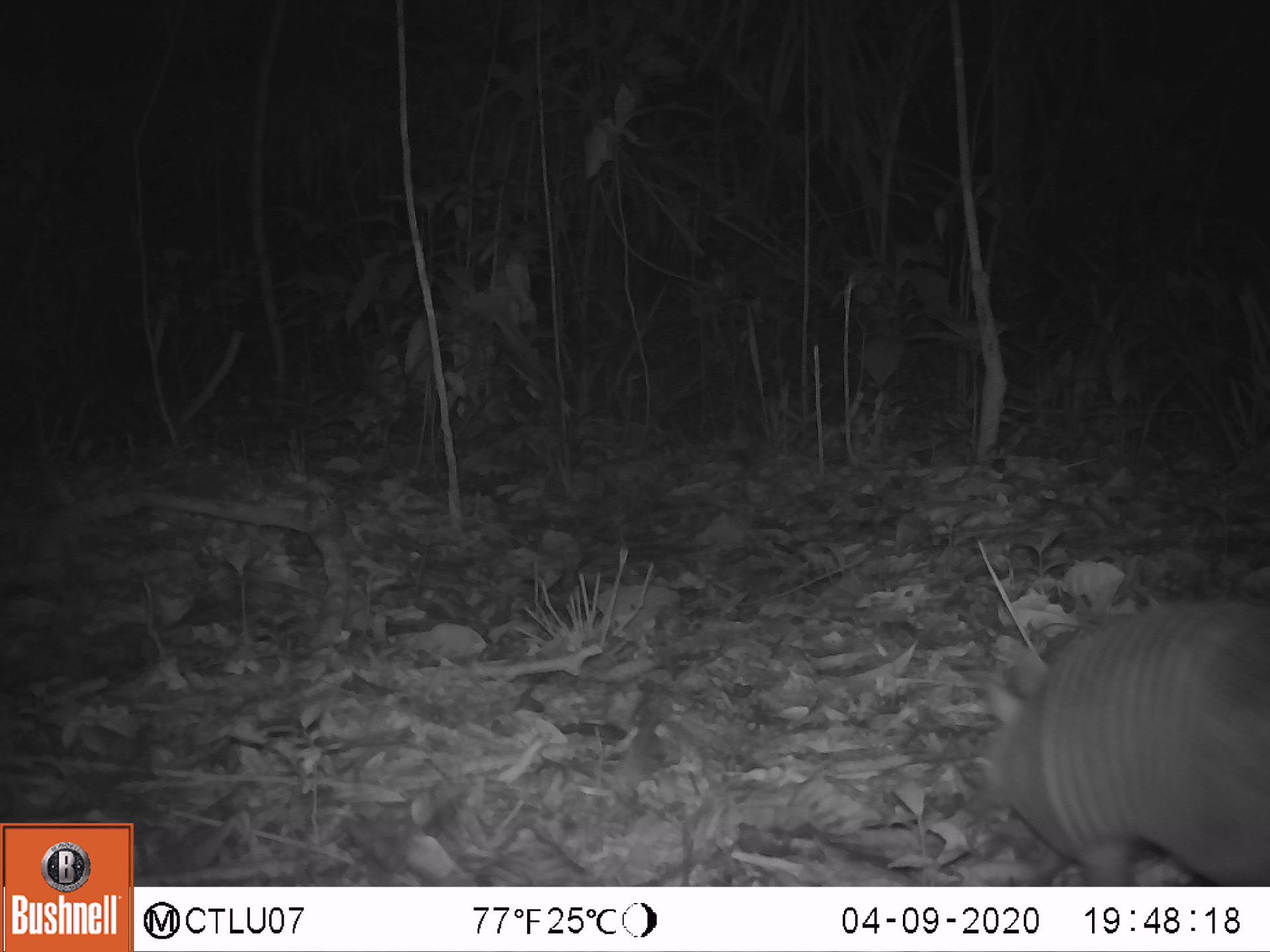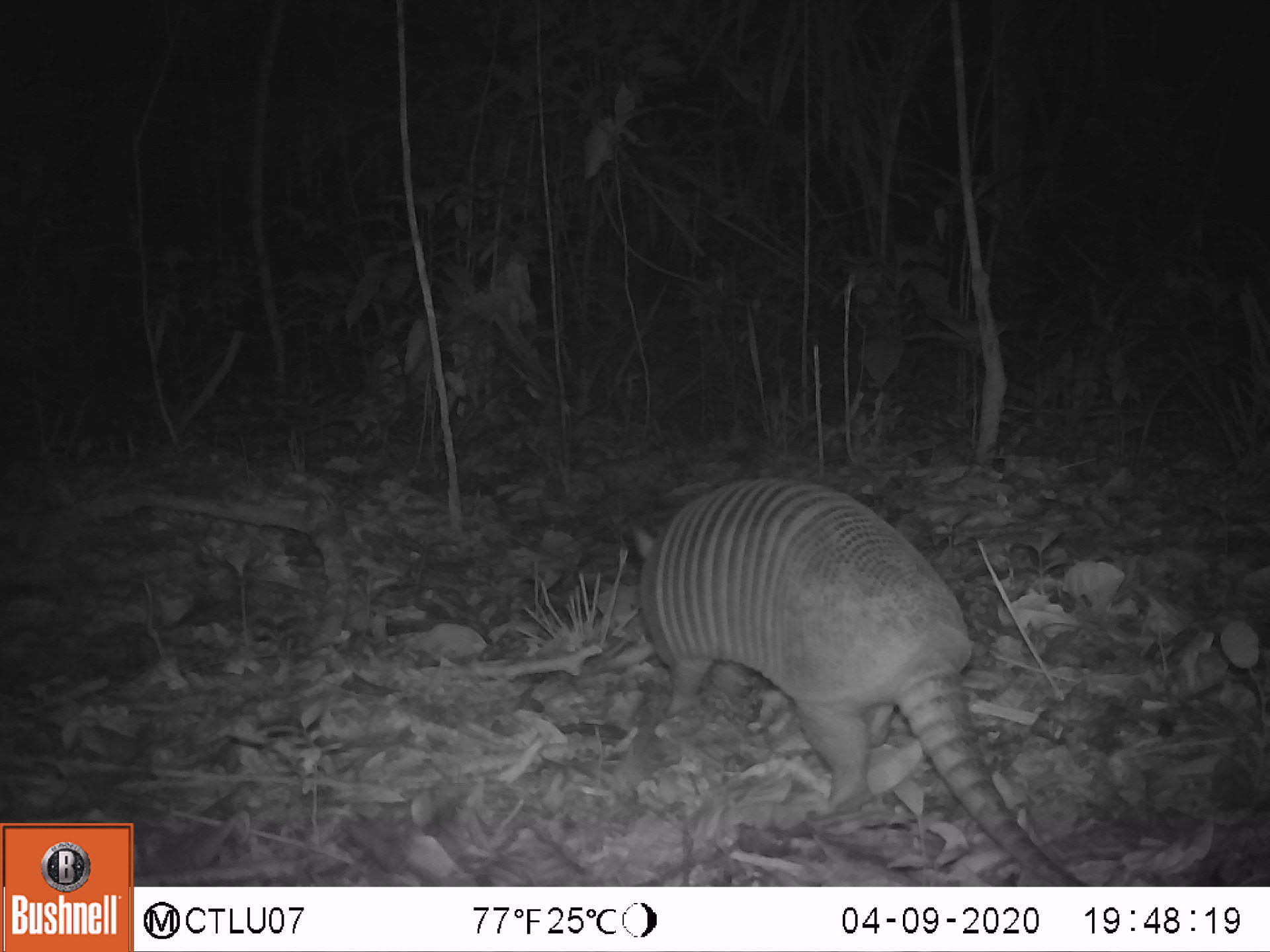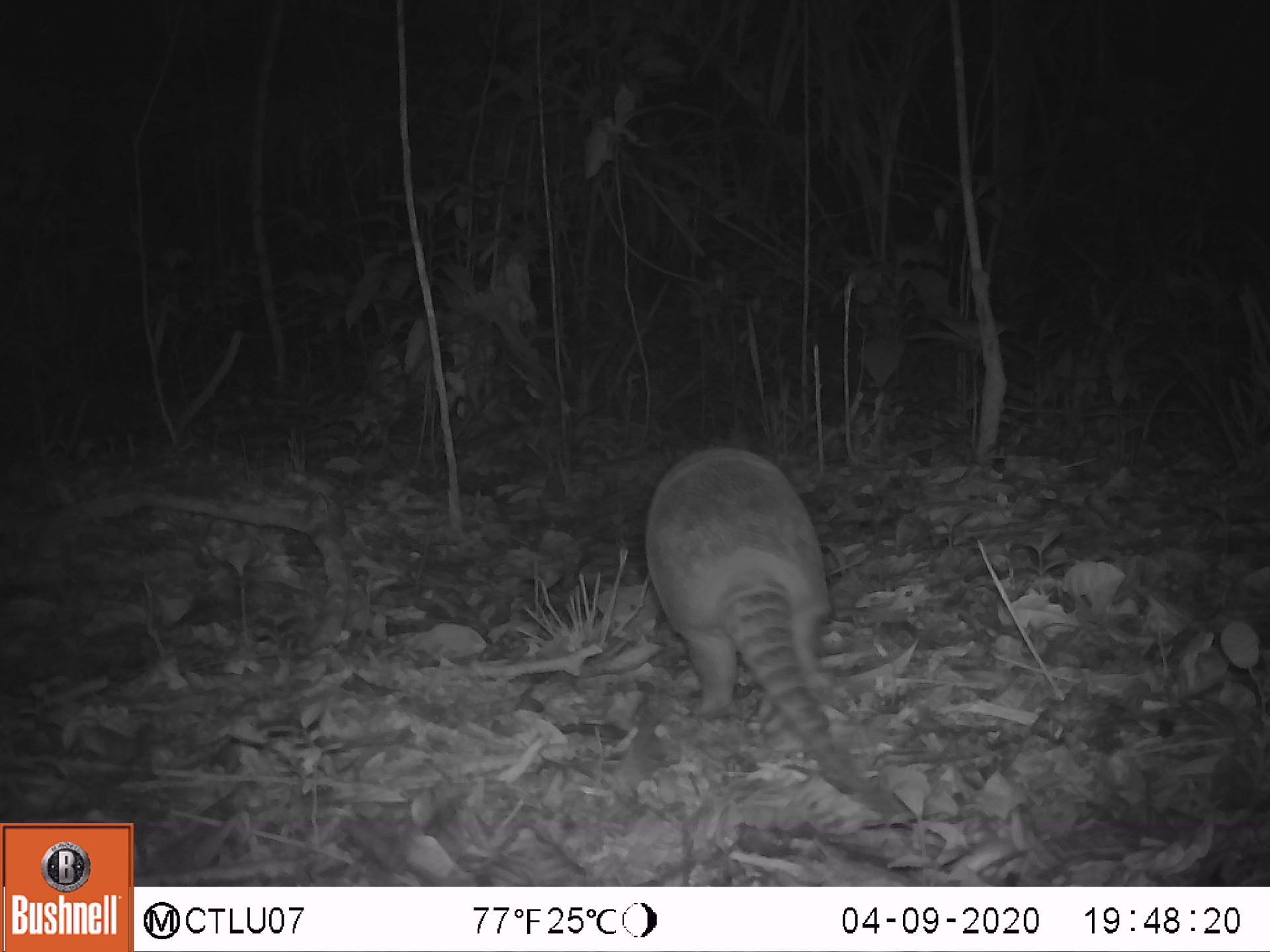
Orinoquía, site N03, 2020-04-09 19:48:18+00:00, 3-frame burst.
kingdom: Animalia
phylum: Chordata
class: Mammalia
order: Cingulata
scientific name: Cingulata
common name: armadillo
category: unknown armadillo